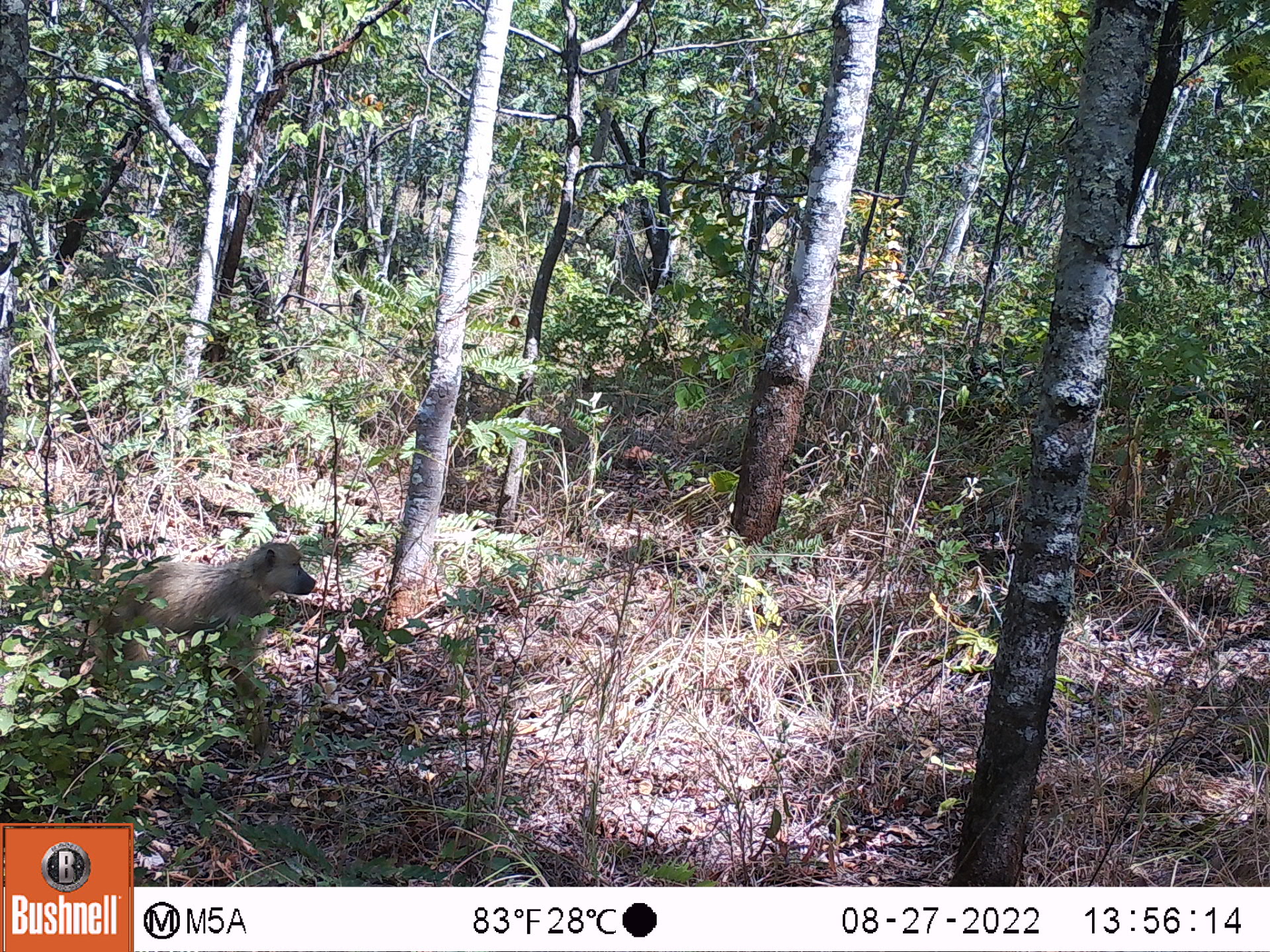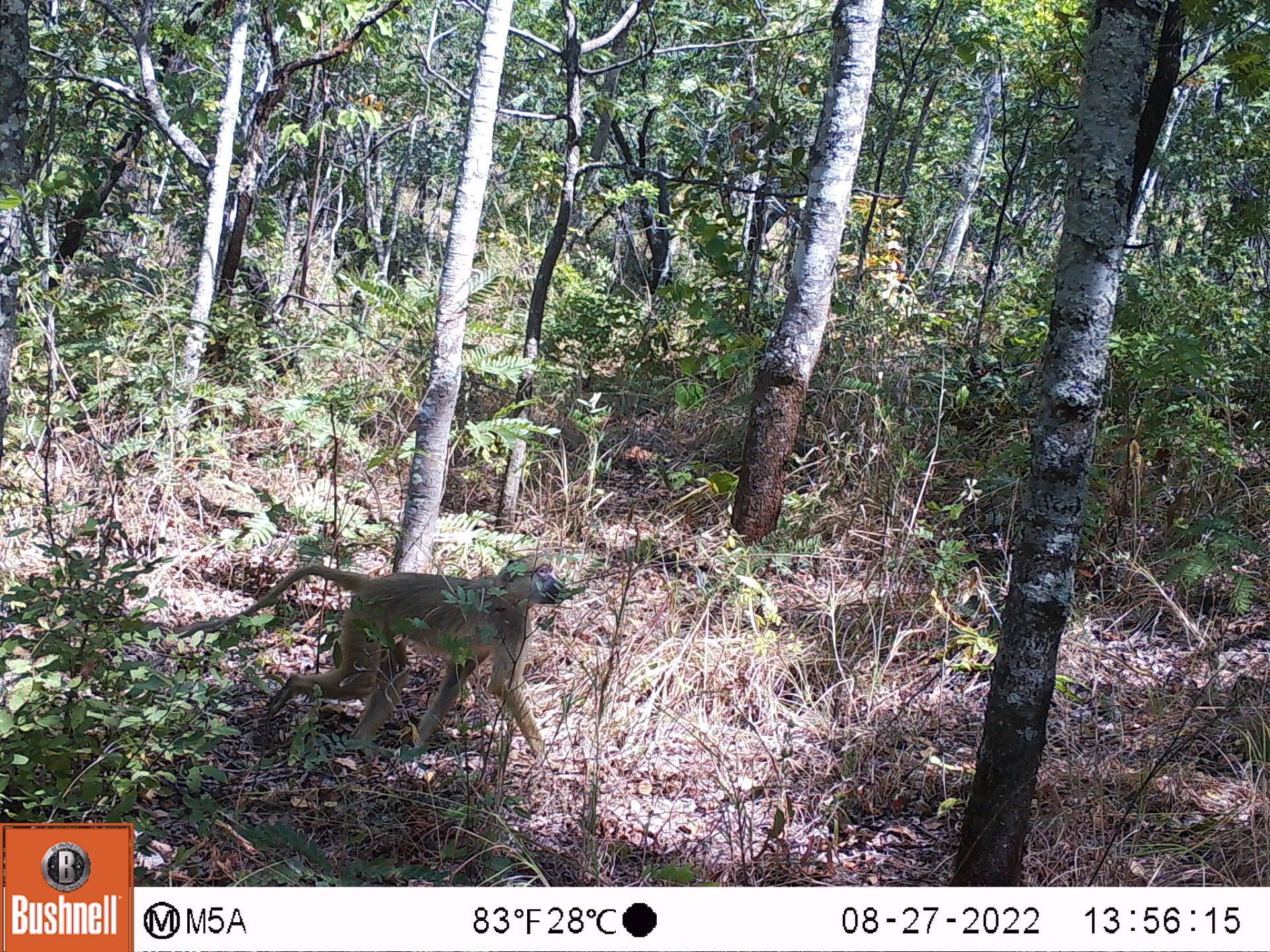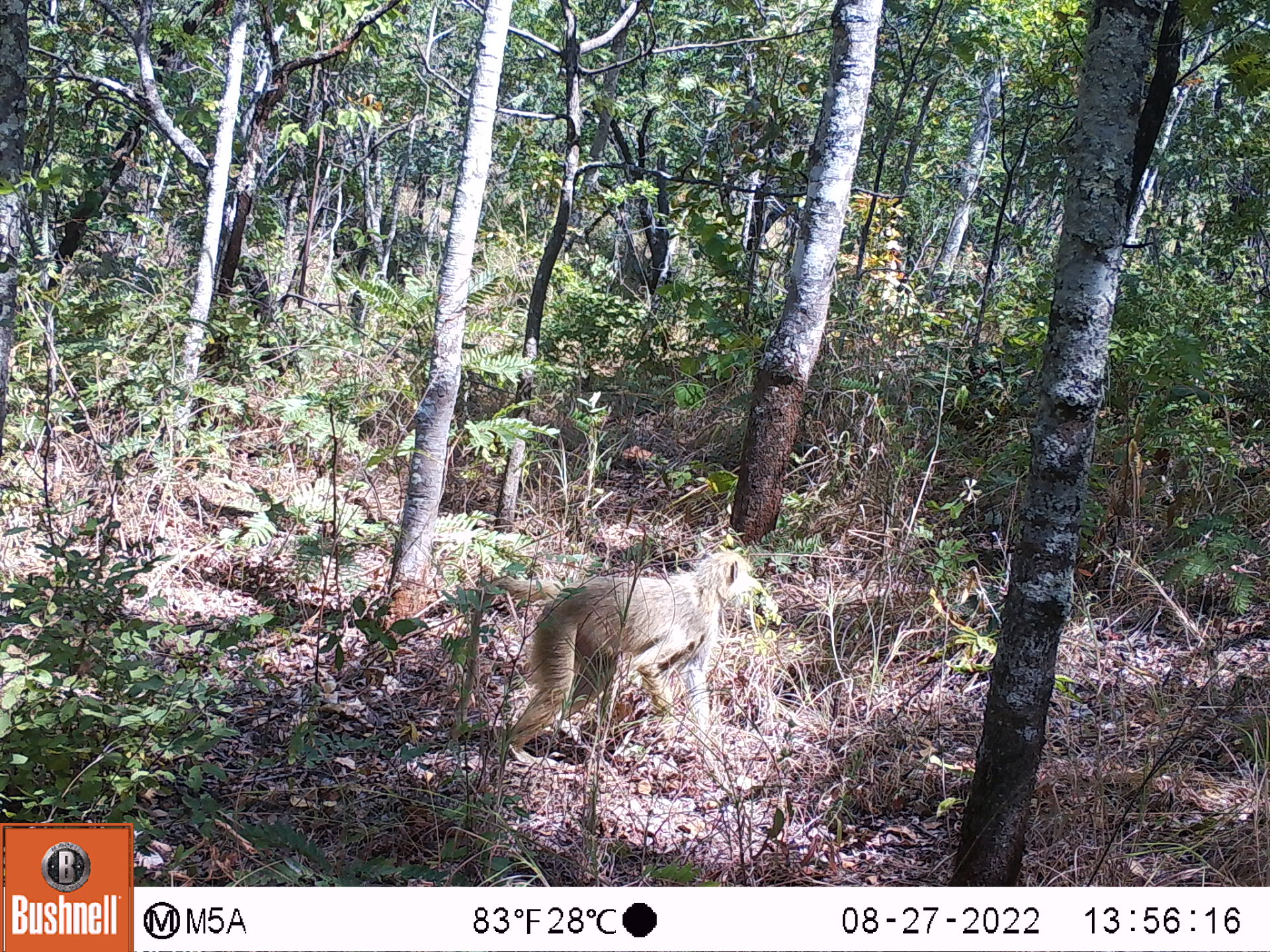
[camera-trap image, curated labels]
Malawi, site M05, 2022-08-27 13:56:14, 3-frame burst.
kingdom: Animalia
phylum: Chordata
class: Mammalia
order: Primates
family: Cercopithecidae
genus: Papio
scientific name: Papio cynocephalus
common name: yellow baboon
Yellow baboon (Papio cynocephalus), count 1.